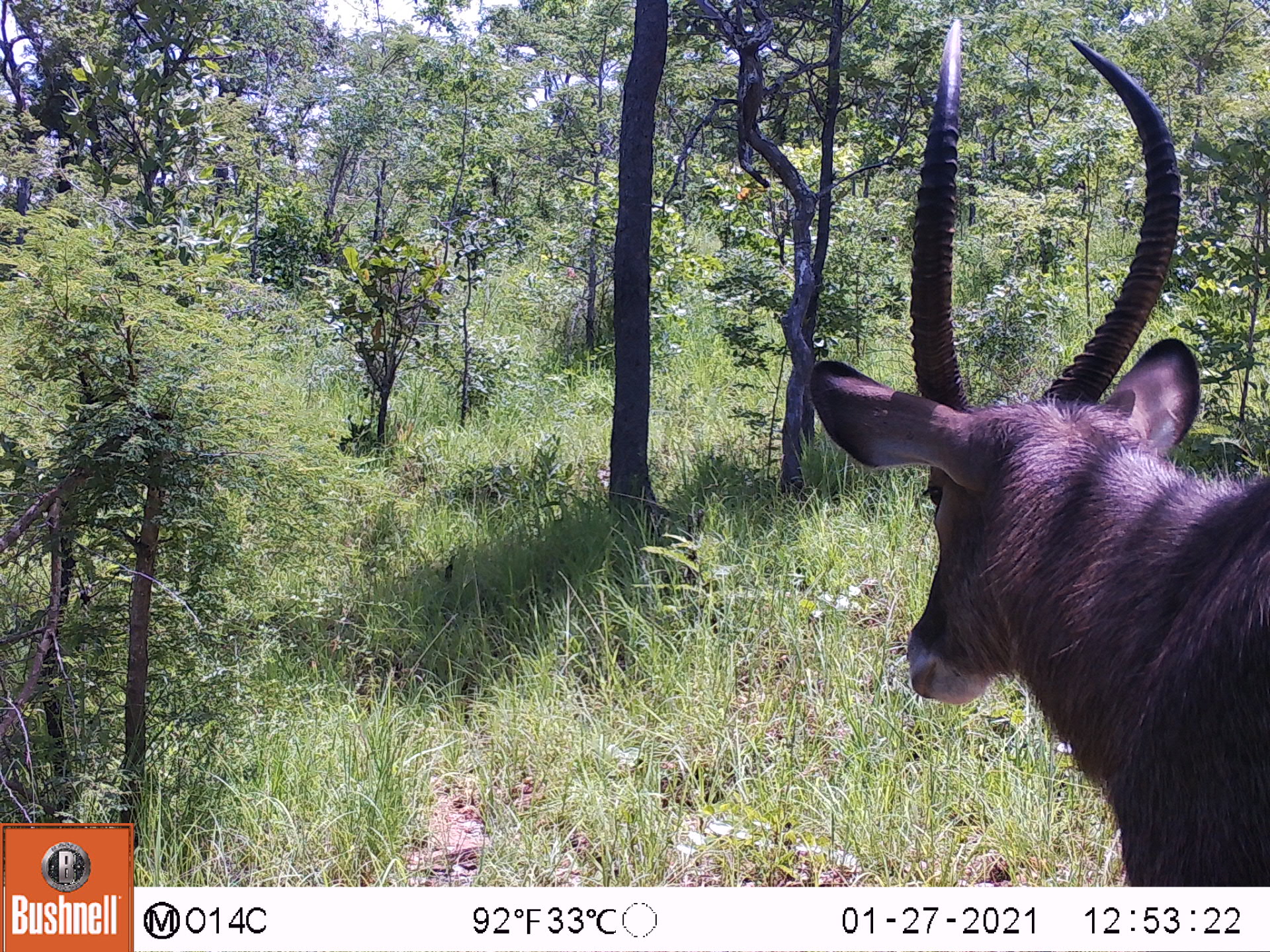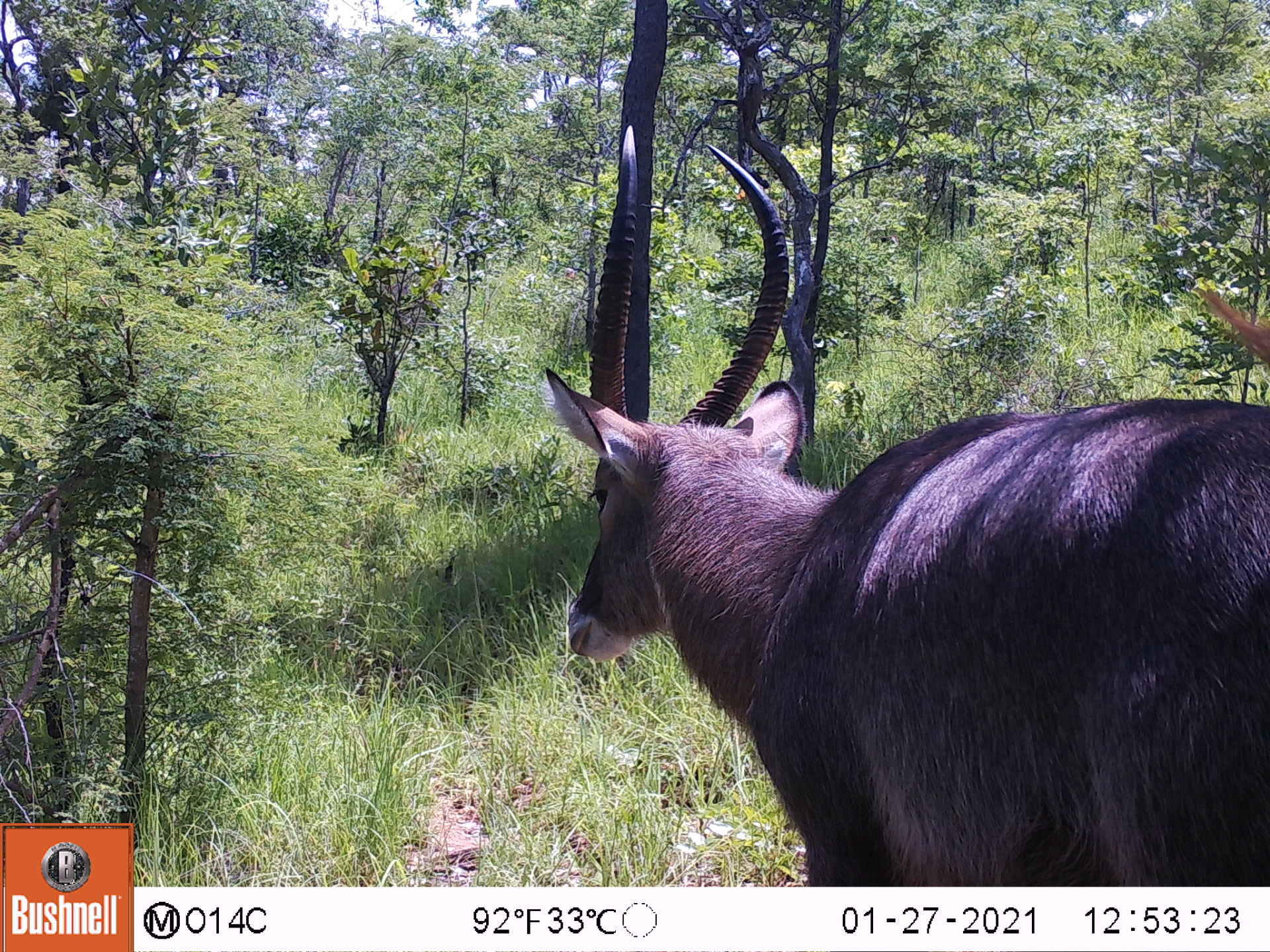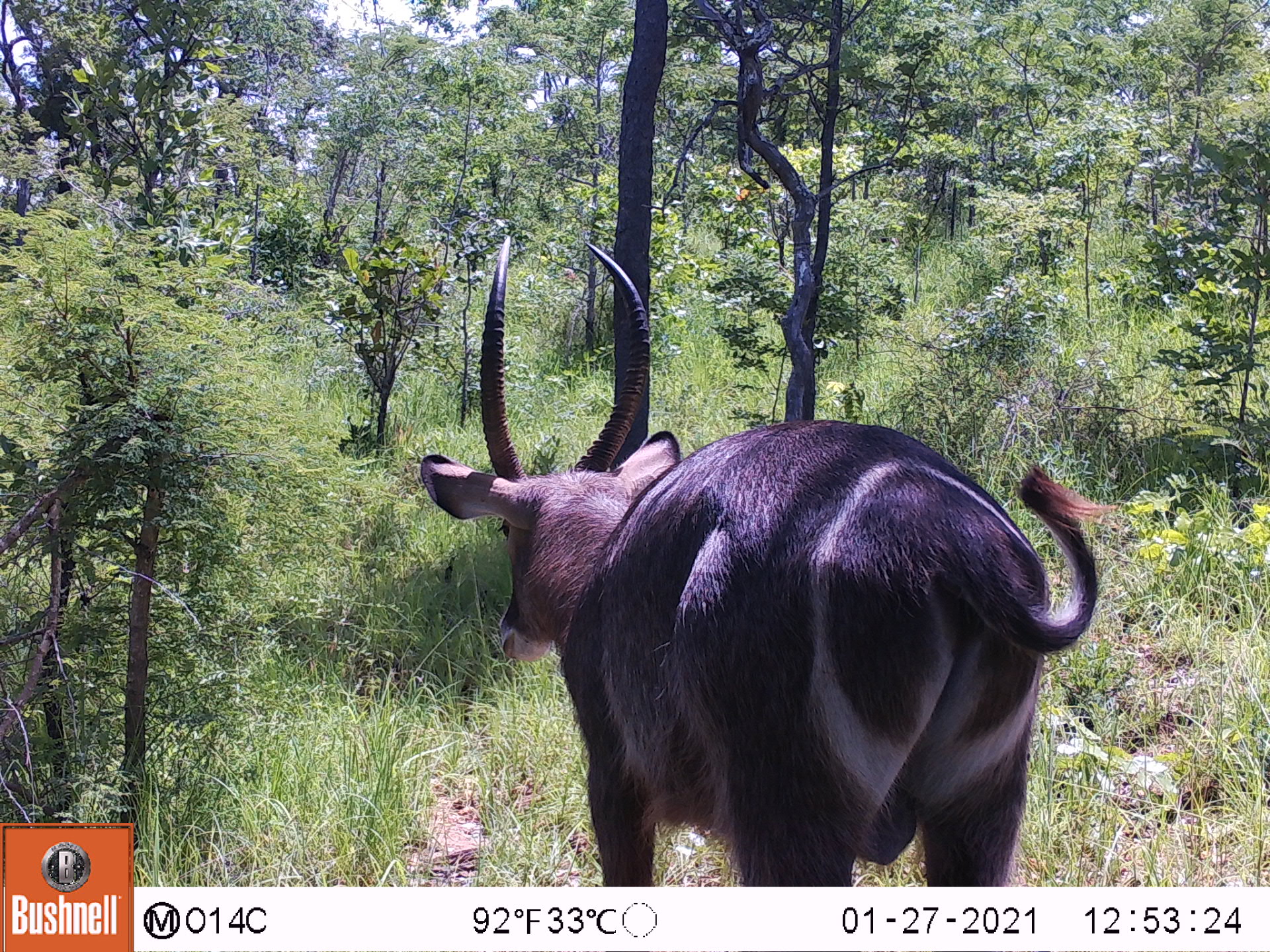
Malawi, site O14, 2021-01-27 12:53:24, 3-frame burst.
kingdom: Animalia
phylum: Chordata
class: Mammalia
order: Artiodactyla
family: Bovidae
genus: Kobus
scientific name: Kobus ellipsiprymnus ellipsiprymnus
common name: common waterbuck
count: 1